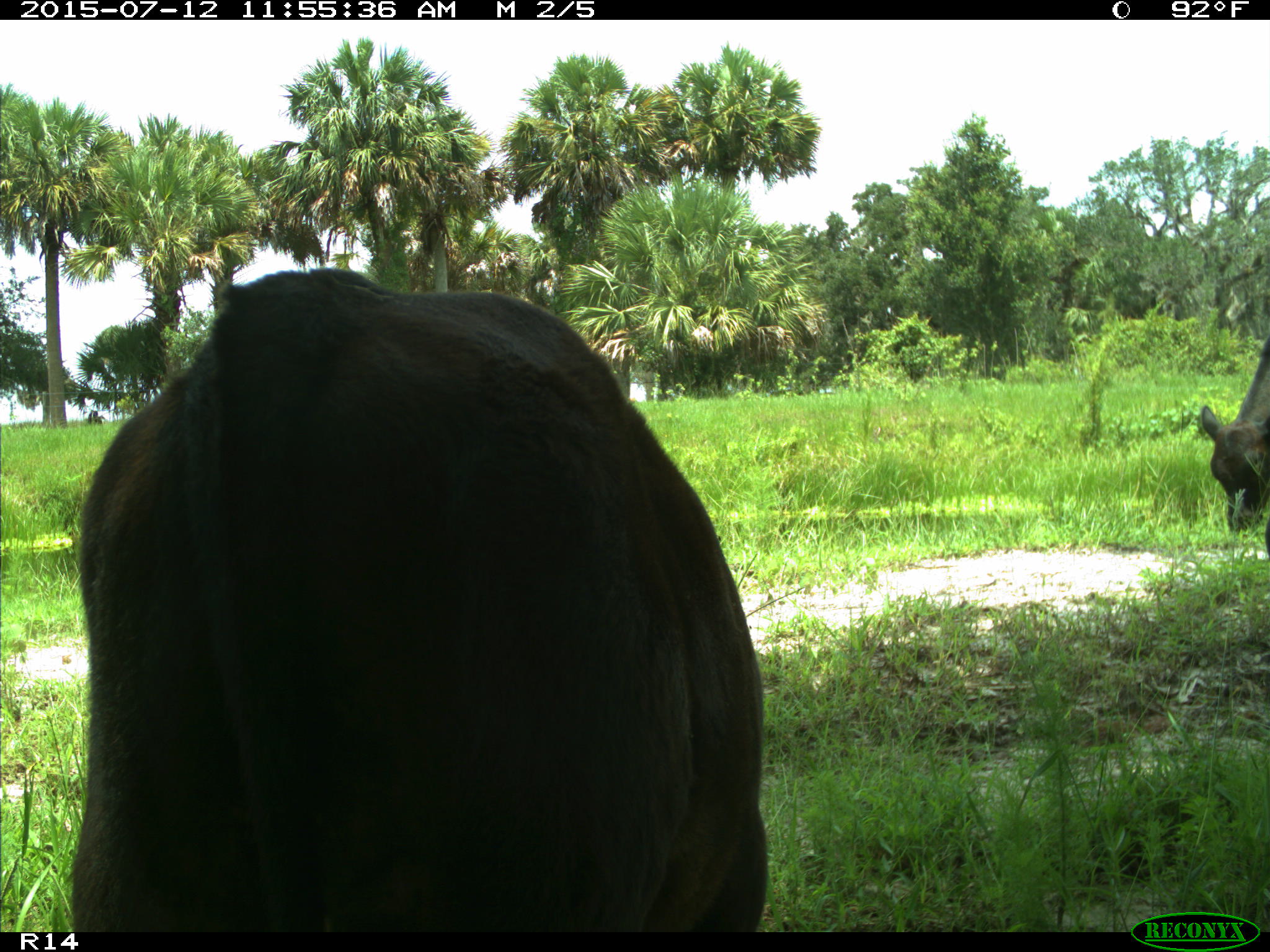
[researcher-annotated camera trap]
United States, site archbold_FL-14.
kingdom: Animalia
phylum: Chordata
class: Mammalia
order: Artiodactyla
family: Bovidae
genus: Bos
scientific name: Bos taurus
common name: domestic cow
Bos taurus (domestic cow).